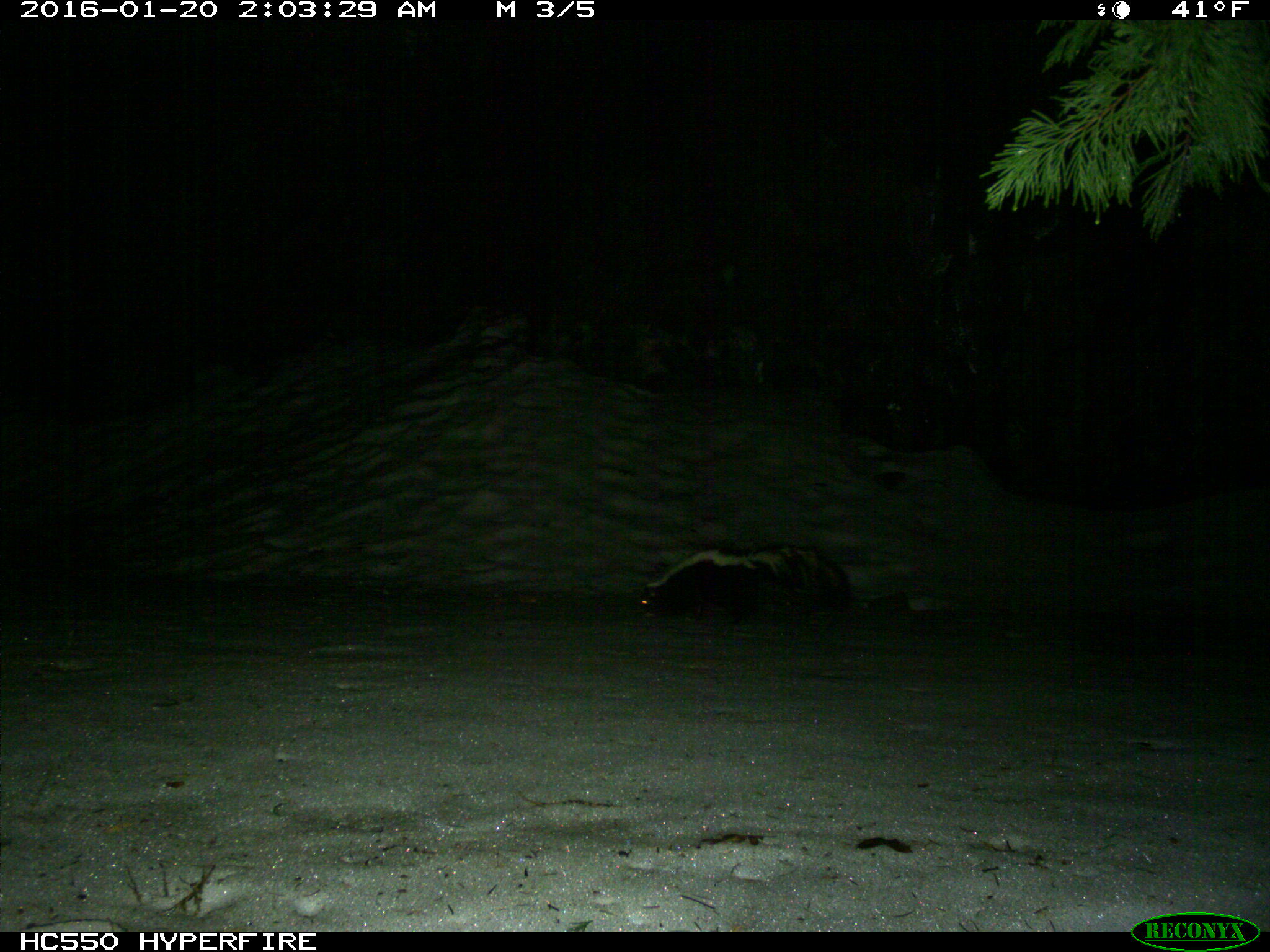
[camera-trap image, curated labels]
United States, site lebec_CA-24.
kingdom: Animalia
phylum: Chordata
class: Mammalia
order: Carnivora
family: Mephitidae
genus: Mephitis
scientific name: Mephitis mephitis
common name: striped skunk